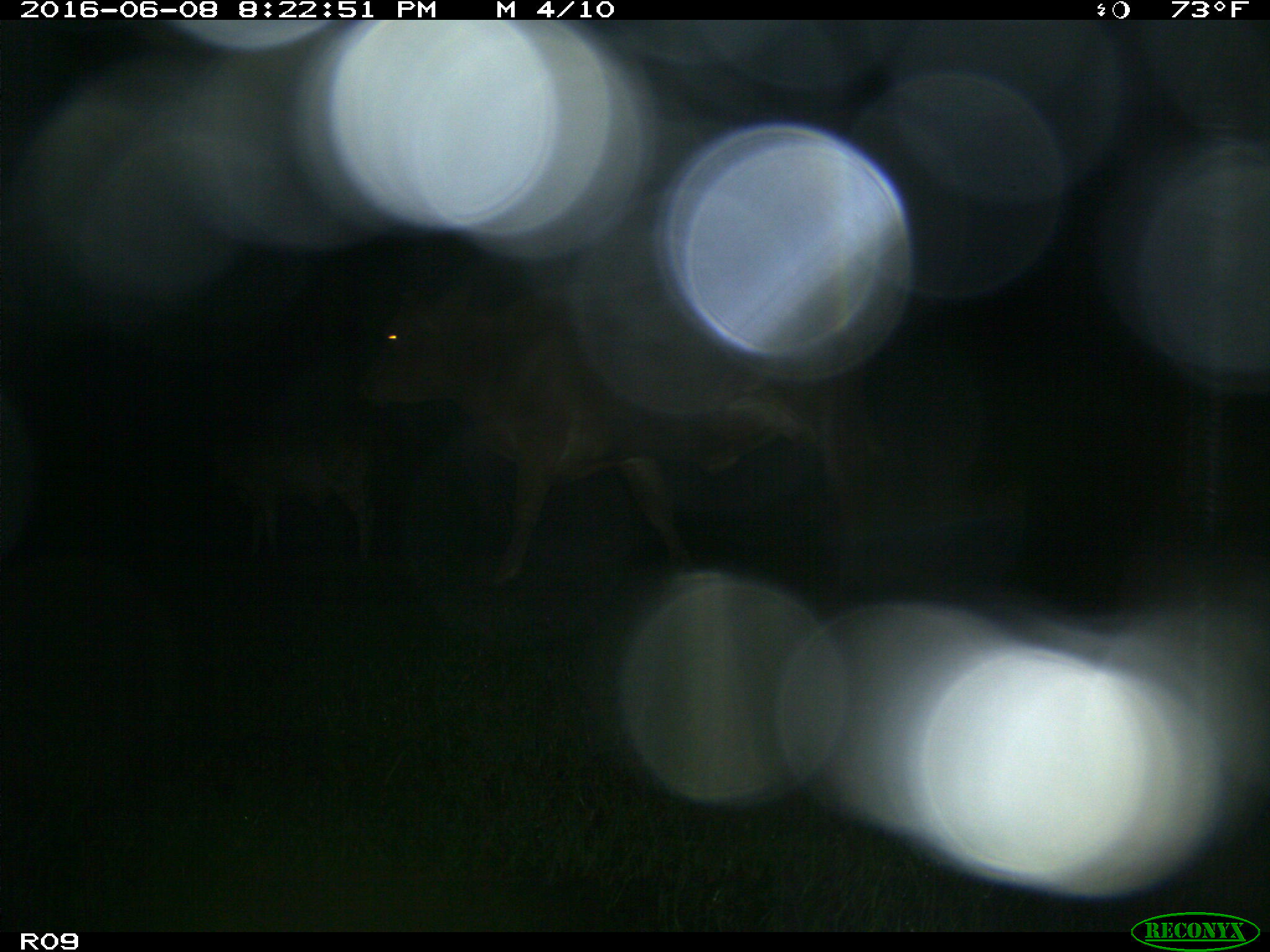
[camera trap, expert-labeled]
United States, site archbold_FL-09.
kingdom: Animalia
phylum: Chordata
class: Mammalia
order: Artiodactyla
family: Bovidae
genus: Bos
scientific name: Bos taurus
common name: domestic cow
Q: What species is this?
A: Bos taurus (domestic cow).